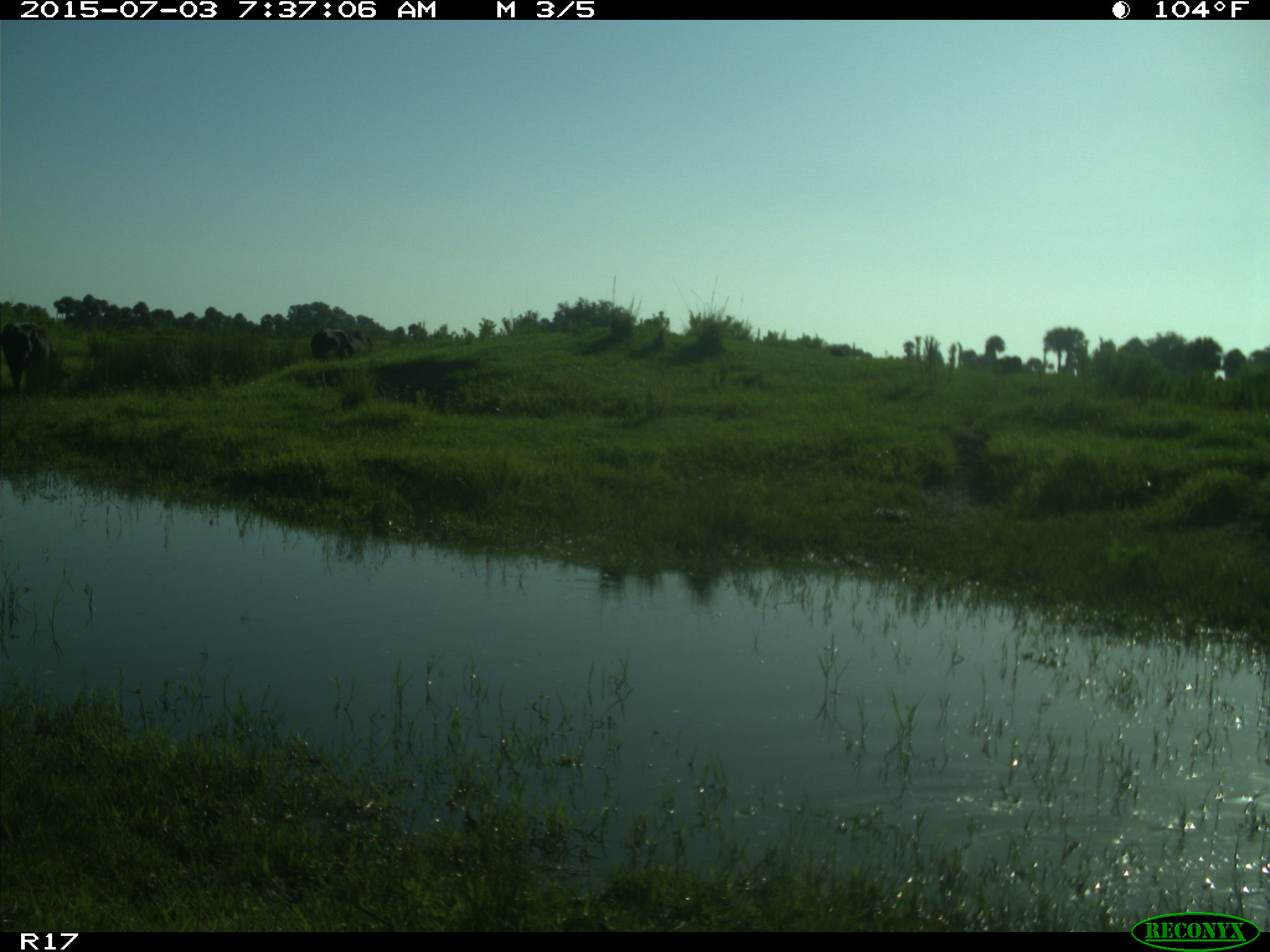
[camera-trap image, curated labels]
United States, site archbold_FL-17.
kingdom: Animalia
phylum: Chordata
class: Mammalia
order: Artiodactyla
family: Bovidae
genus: Bos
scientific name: Bos taurus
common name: domestic cow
Bos taurus (domestic cow).